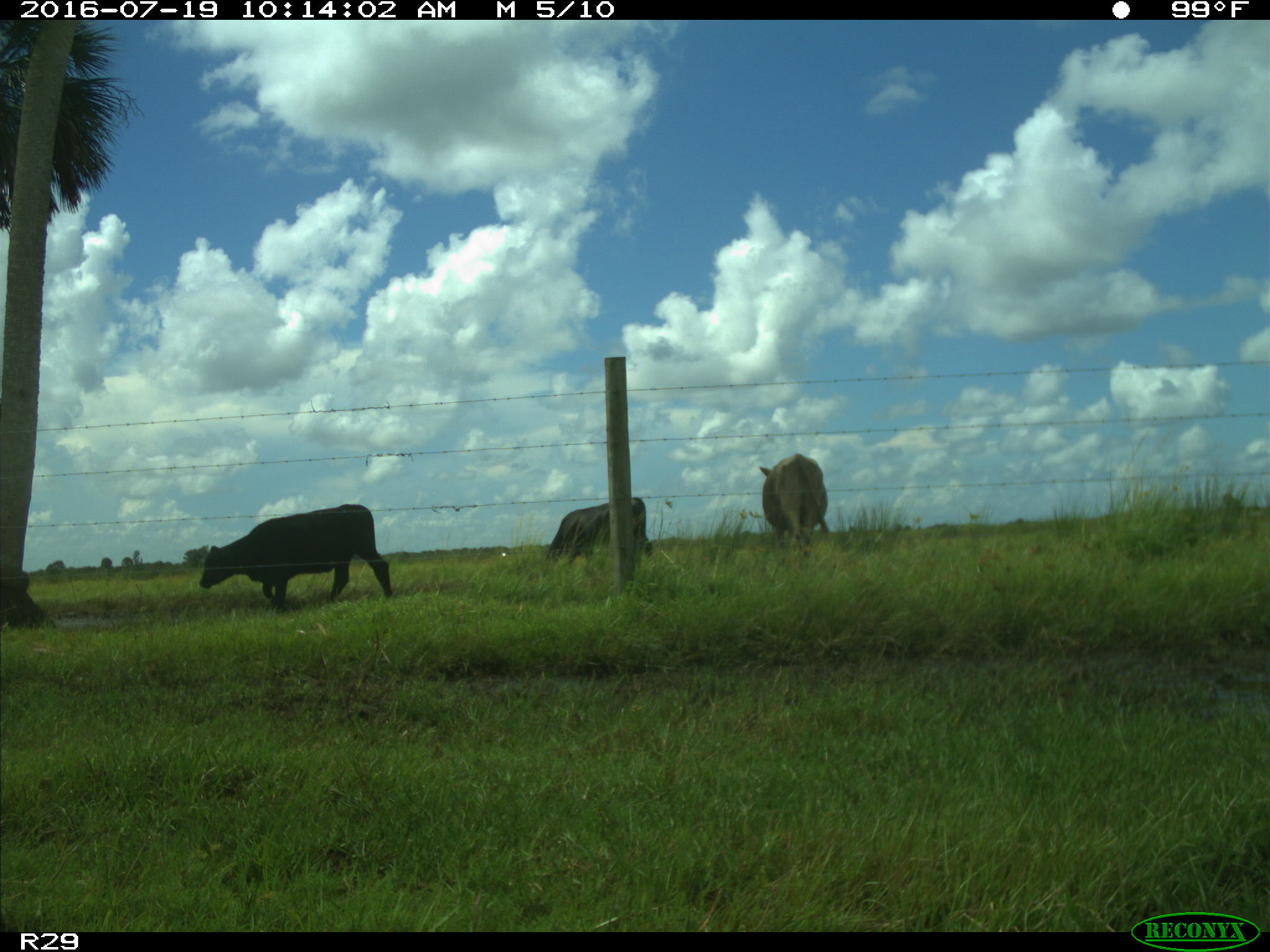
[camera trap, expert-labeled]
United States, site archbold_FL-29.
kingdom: Animalia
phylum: Chordata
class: Mammalia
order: Artiodactyla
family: Bovidae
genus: Bos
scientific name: Bos taurus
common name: domestic cow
Bos taurus (domestic cow).